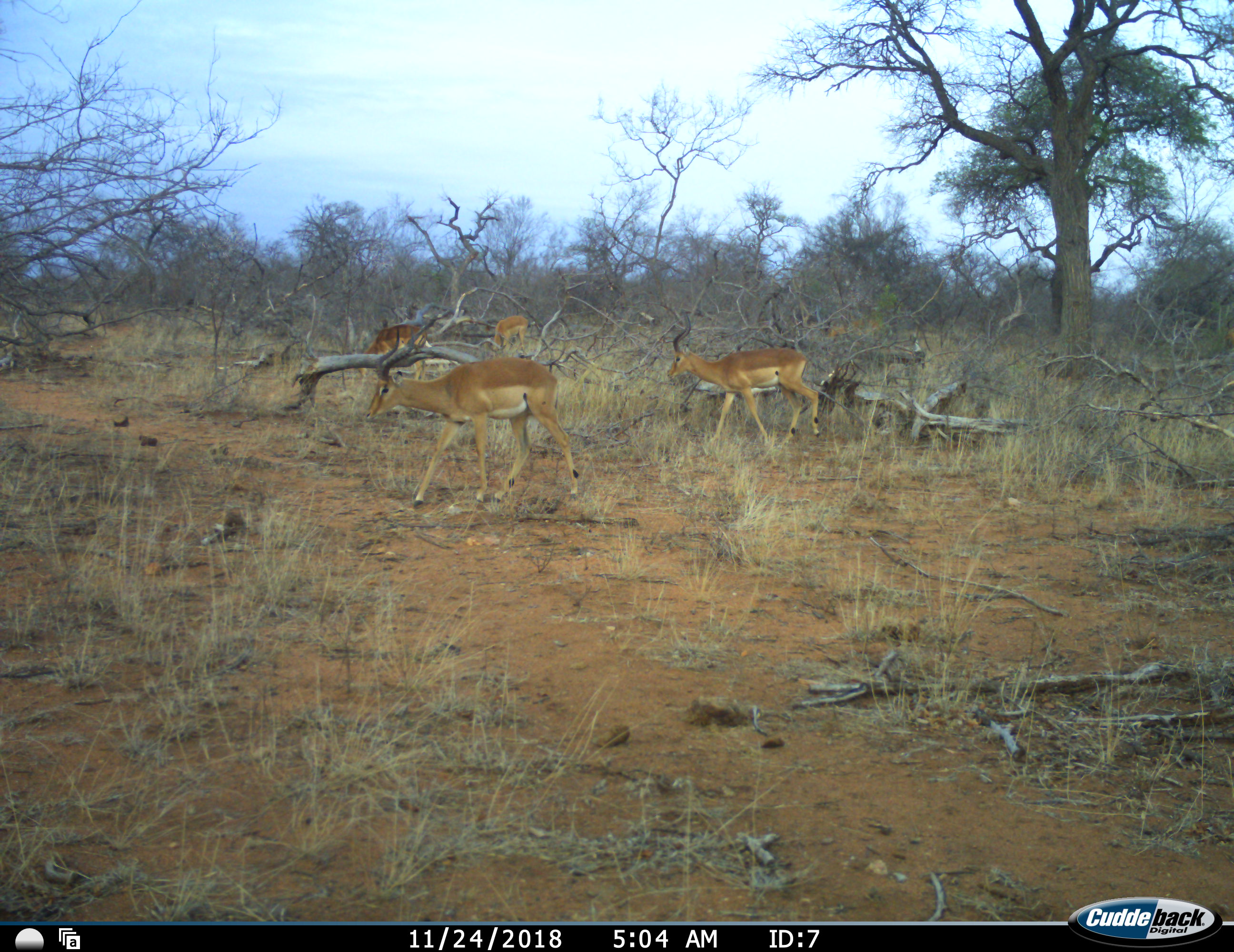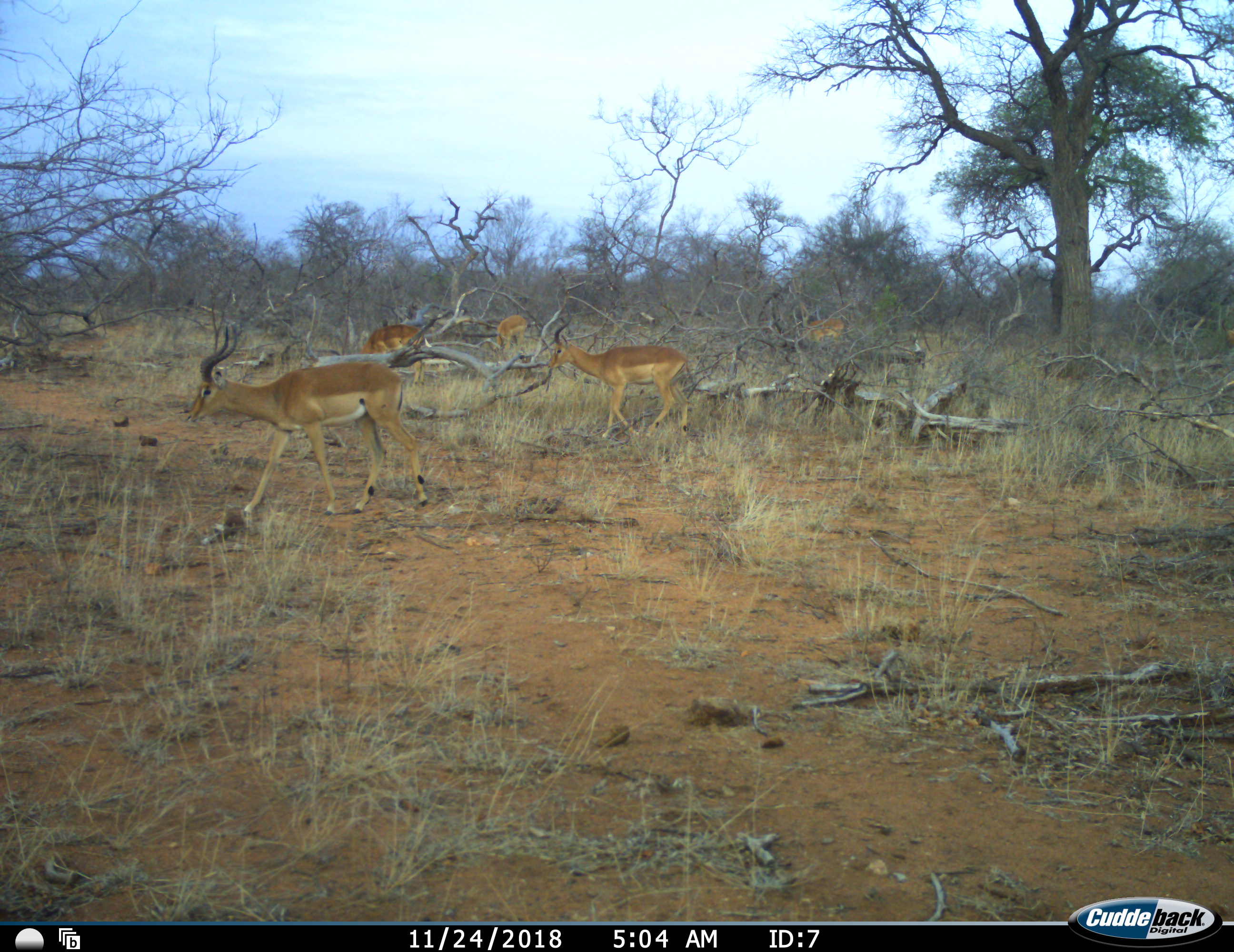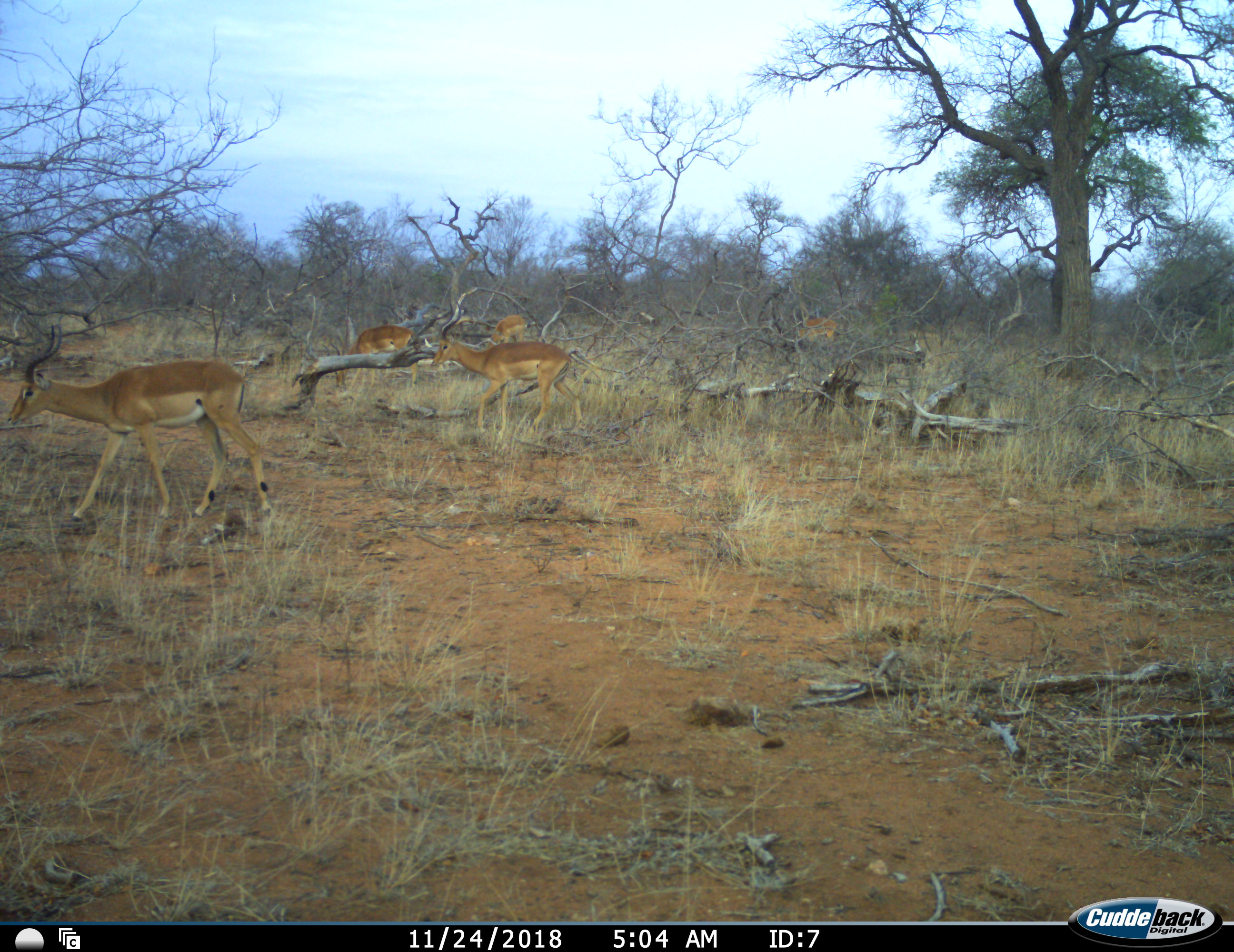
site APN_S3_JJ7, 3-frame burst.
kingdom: Animalia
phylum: Chordata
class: Mammalia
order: Artiodactyla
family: Bovidae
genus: Aepyceros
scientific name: Aepyceros melampus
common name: impala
Impala (Aepyceros melampus), count 5. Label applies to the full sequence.